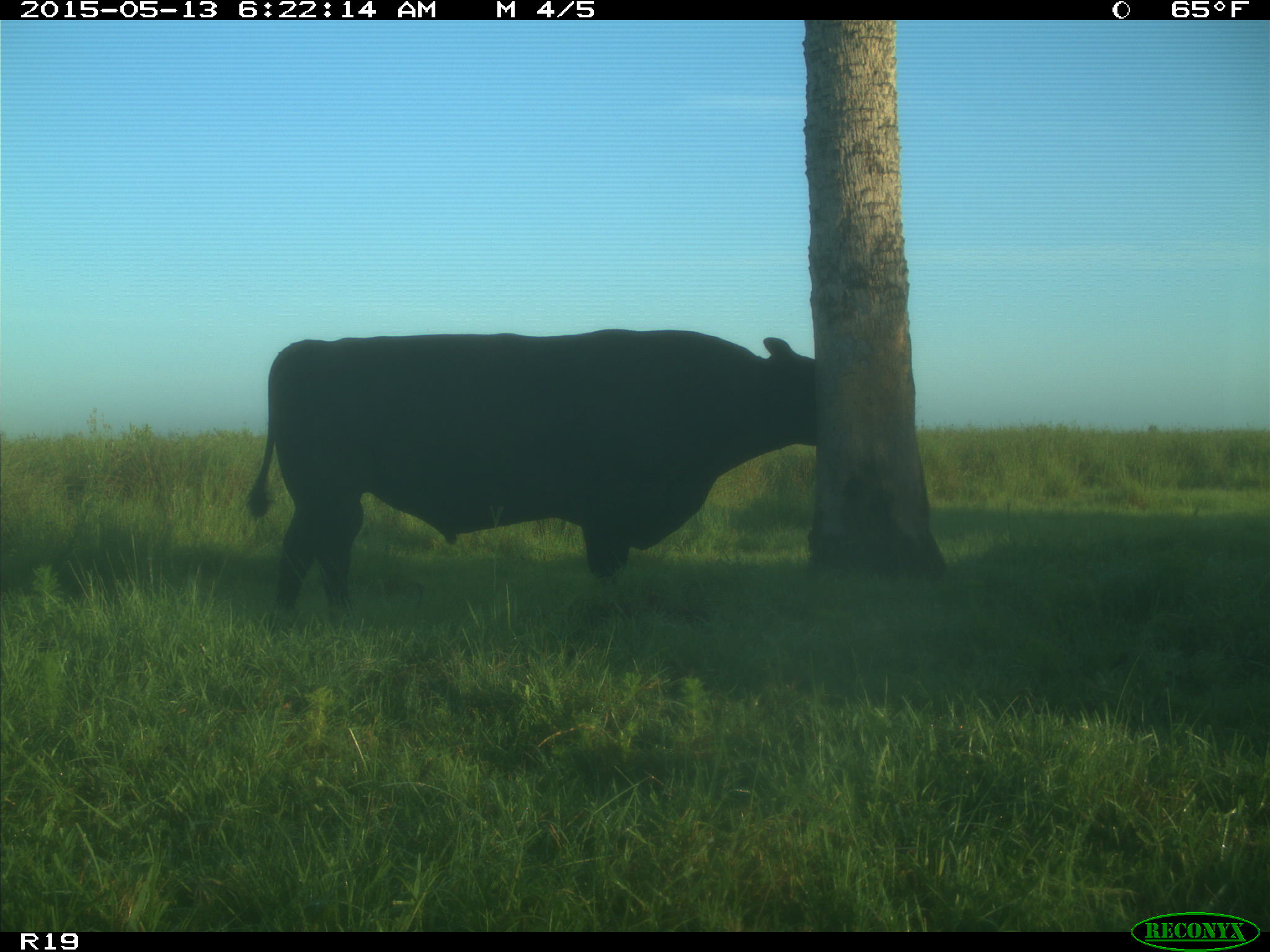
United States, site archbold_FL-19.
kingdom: Animalia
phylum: Chordata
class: Mammalia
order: Artiodactyla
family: Bovidae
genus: Bos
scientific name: Bos taurus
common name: domestic cow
Bos taurus (domestic cow).